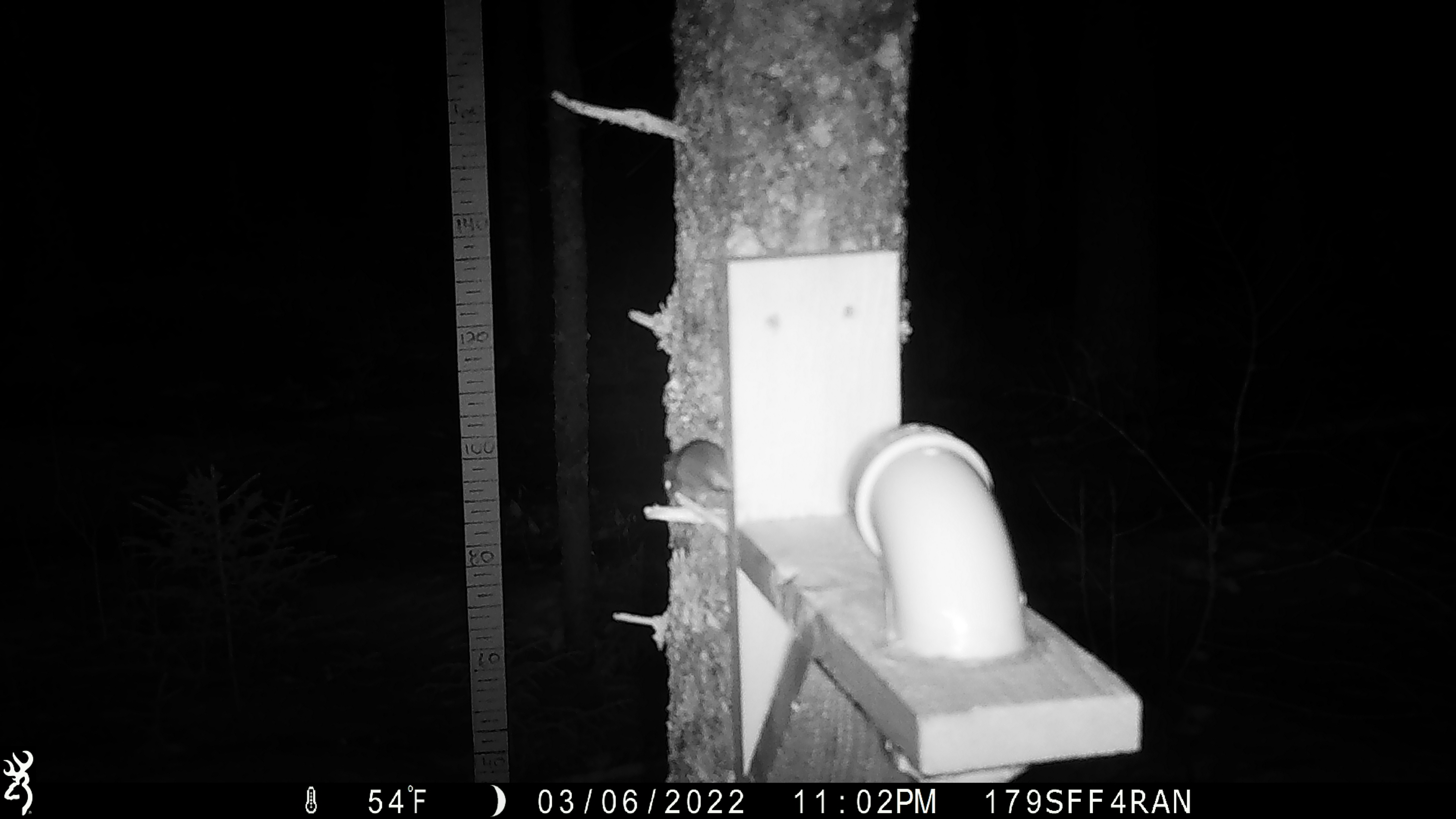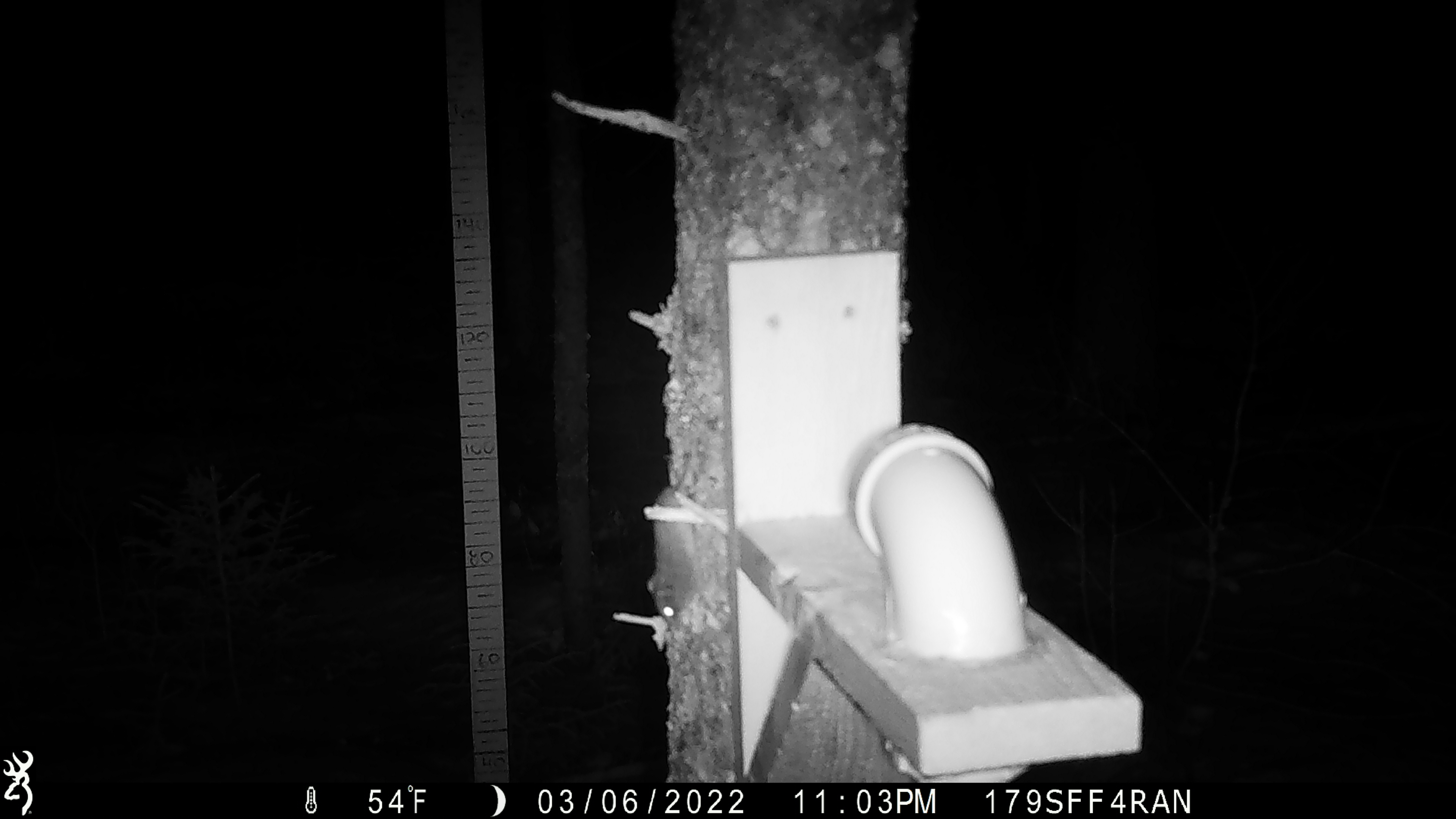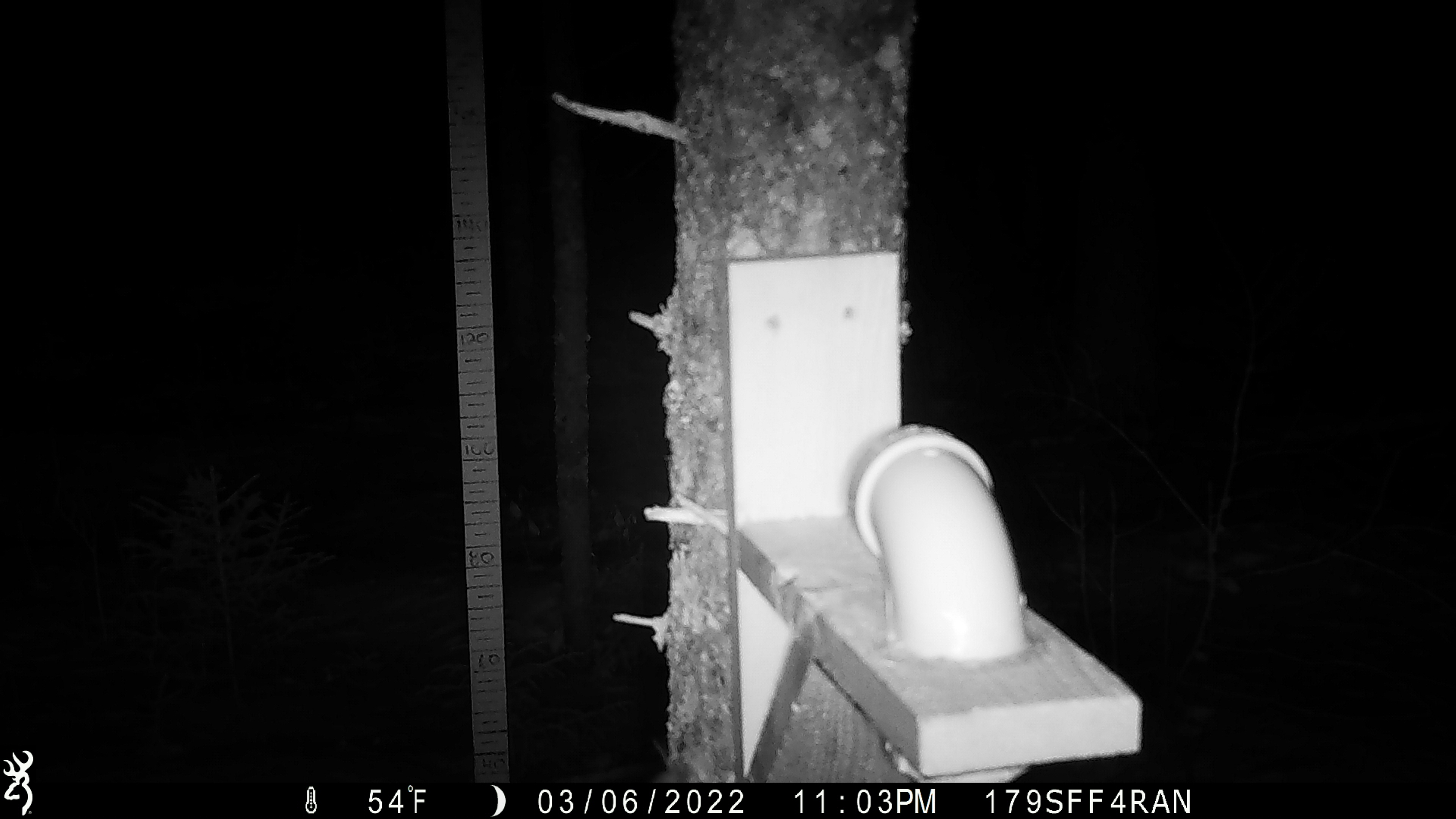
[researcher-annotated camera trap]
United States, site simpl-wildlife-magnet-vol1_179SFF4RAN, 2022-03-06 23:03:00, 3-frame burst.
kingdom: Animalia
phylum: Chordata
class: Mammalia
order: Rodentia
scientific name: Rodentia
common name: mouse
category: mouse sp.